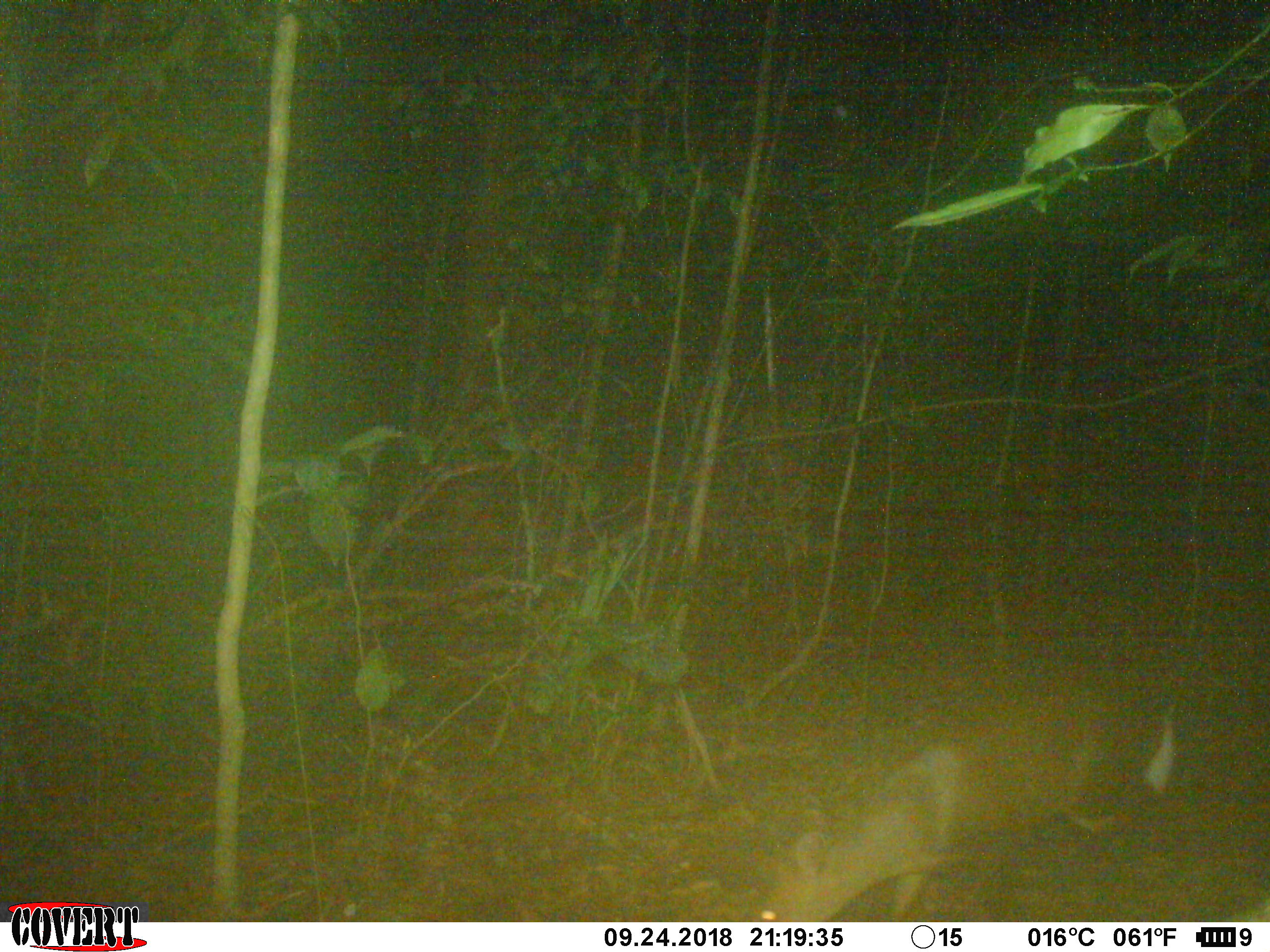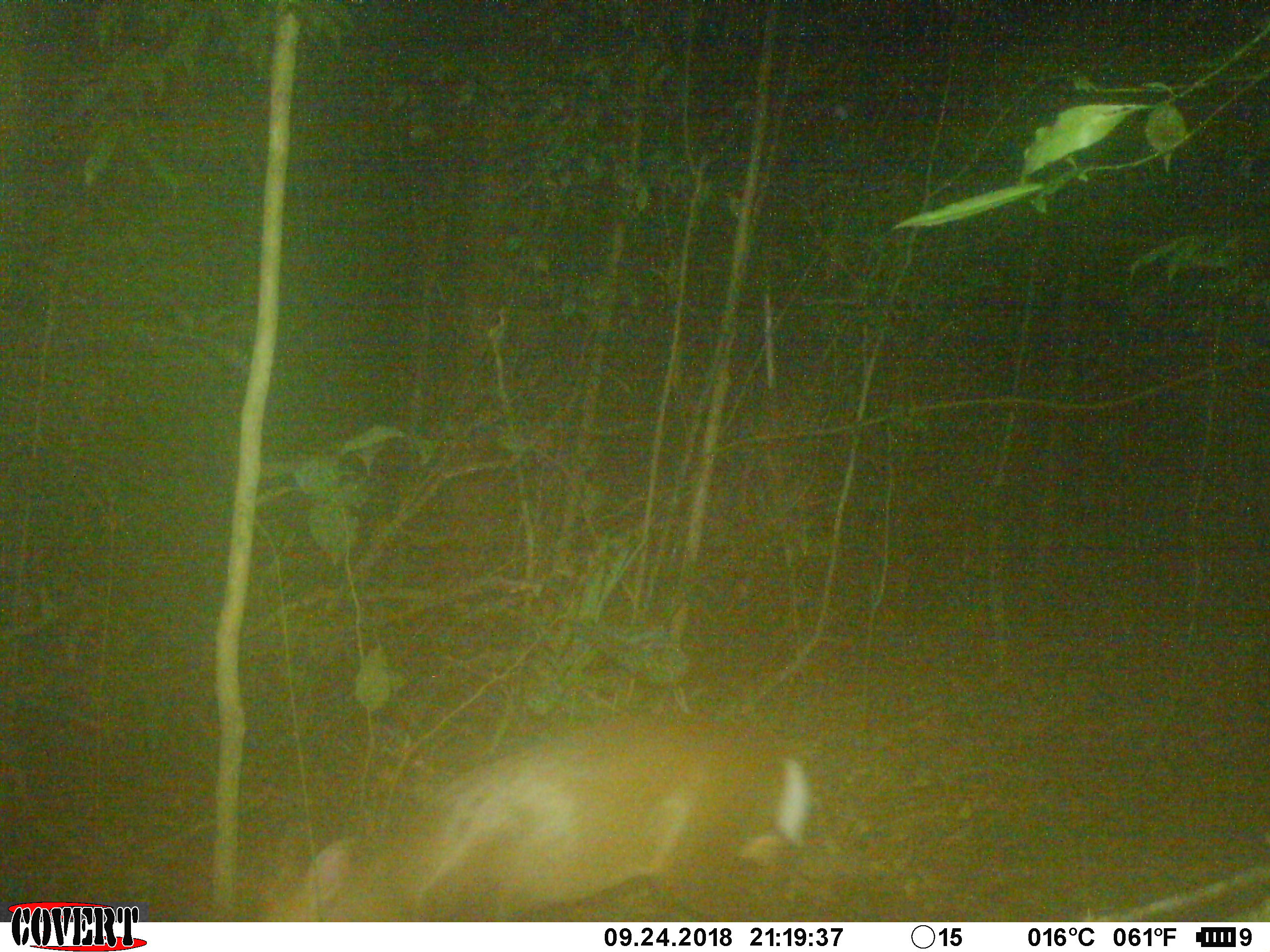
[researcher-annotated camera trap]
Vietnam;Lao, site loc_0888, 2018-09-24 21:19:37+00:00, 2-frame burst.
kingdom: Animalia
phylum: Chordata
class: Mammalia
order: Artiodactyla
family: Cervidae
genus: Muntiacus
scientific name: Muntiacus rooseveltorum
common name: roosevelt's muntjac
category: roosevelts muntjac group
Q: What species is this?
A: Roosevelts muntjac group (roosevelt's muntjac) (Muntiacus rooseveltorum).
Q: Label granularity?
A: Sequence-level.